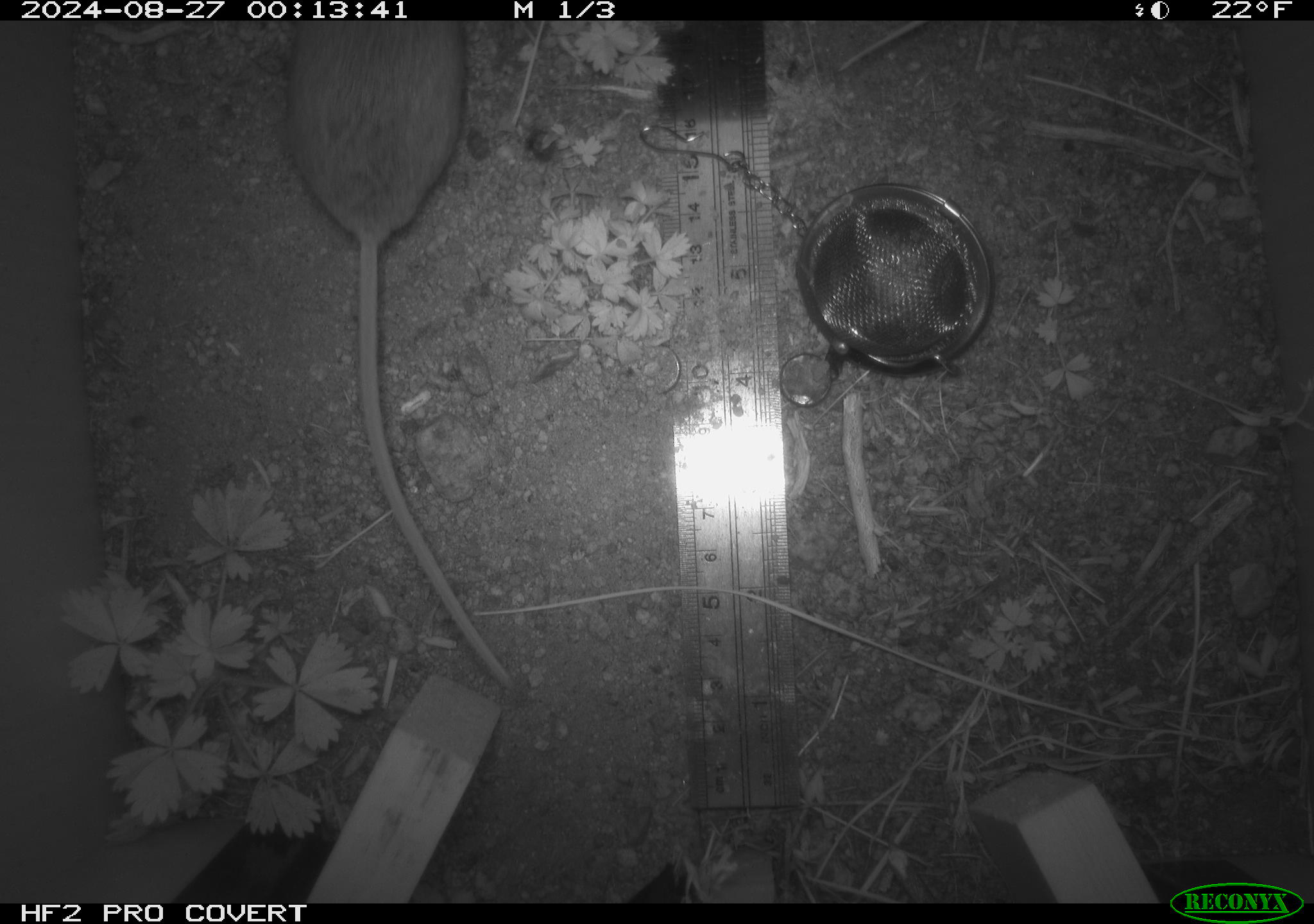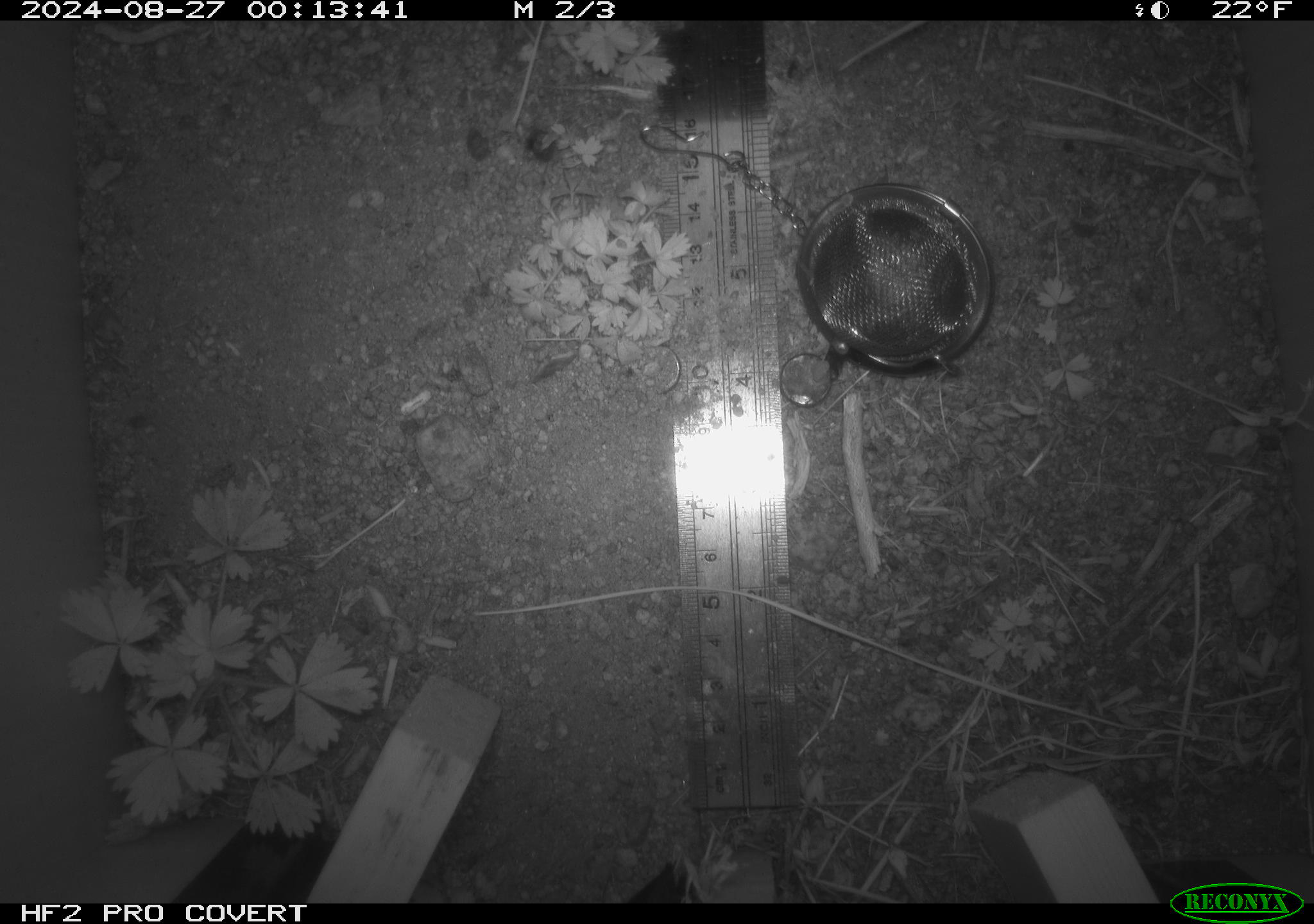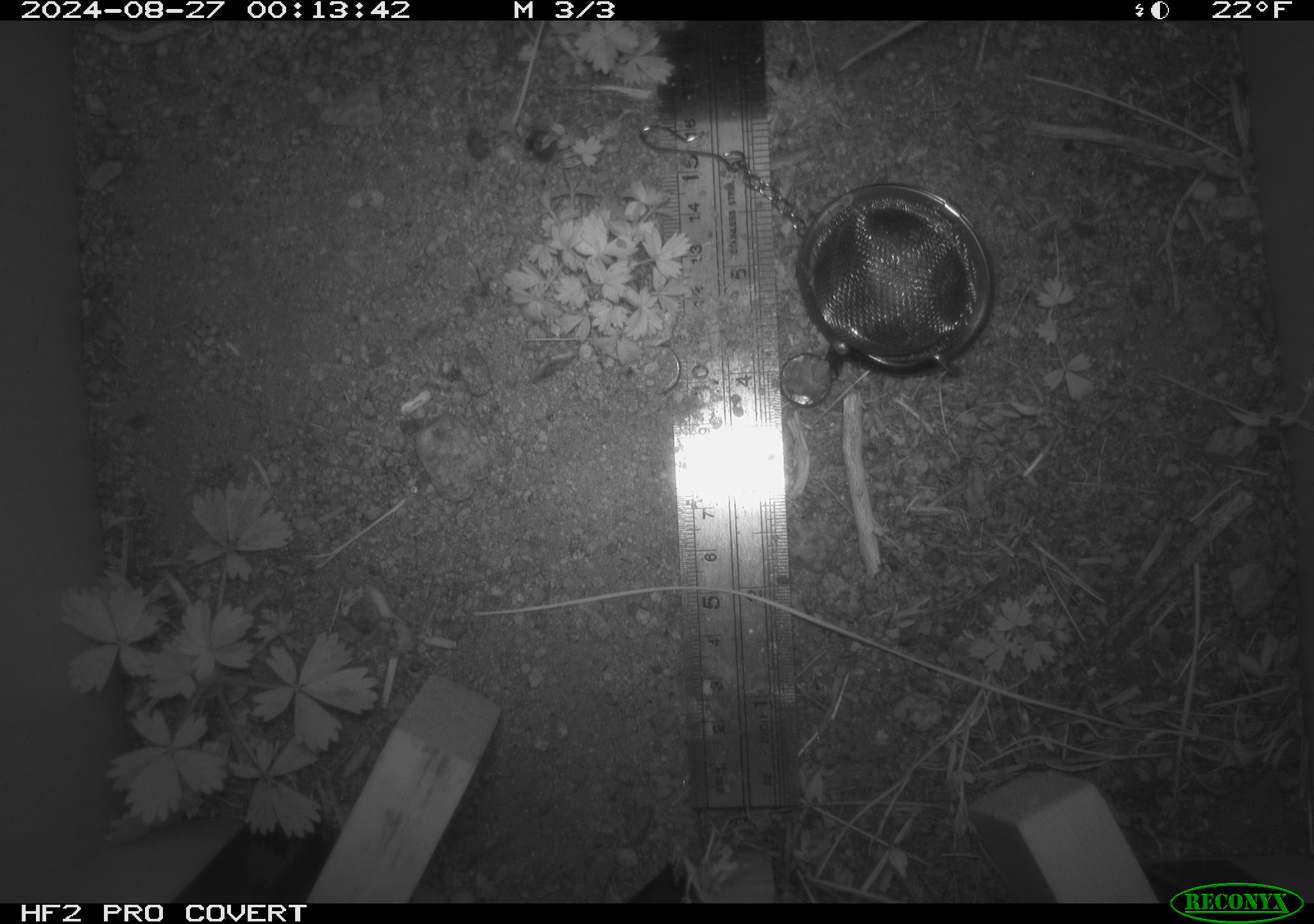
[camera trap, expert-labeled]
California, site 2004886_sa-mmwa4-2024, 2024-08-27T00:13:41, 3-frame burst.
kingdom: Animalia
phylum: Chordata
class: Mammalia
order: Rodentia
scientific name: Rodentia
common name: mouse species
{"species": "mouse species (Rodentia)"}